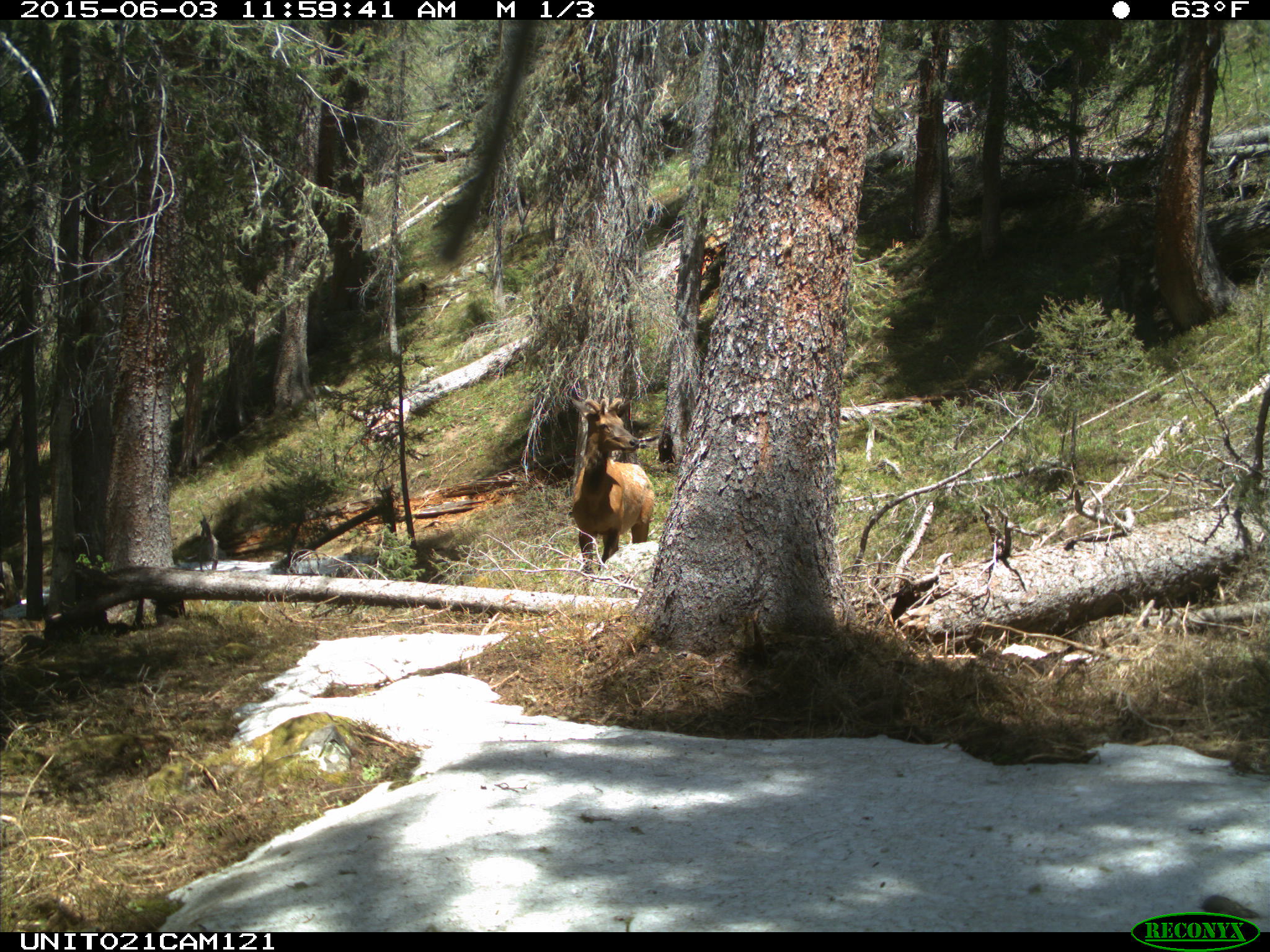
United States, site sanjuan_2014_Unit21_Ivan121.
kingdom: Animalia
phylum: Chordata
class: Mammalia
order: Artiodactyla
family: Cervidae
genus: Cervus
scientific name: Cervus elaphus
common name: red deer